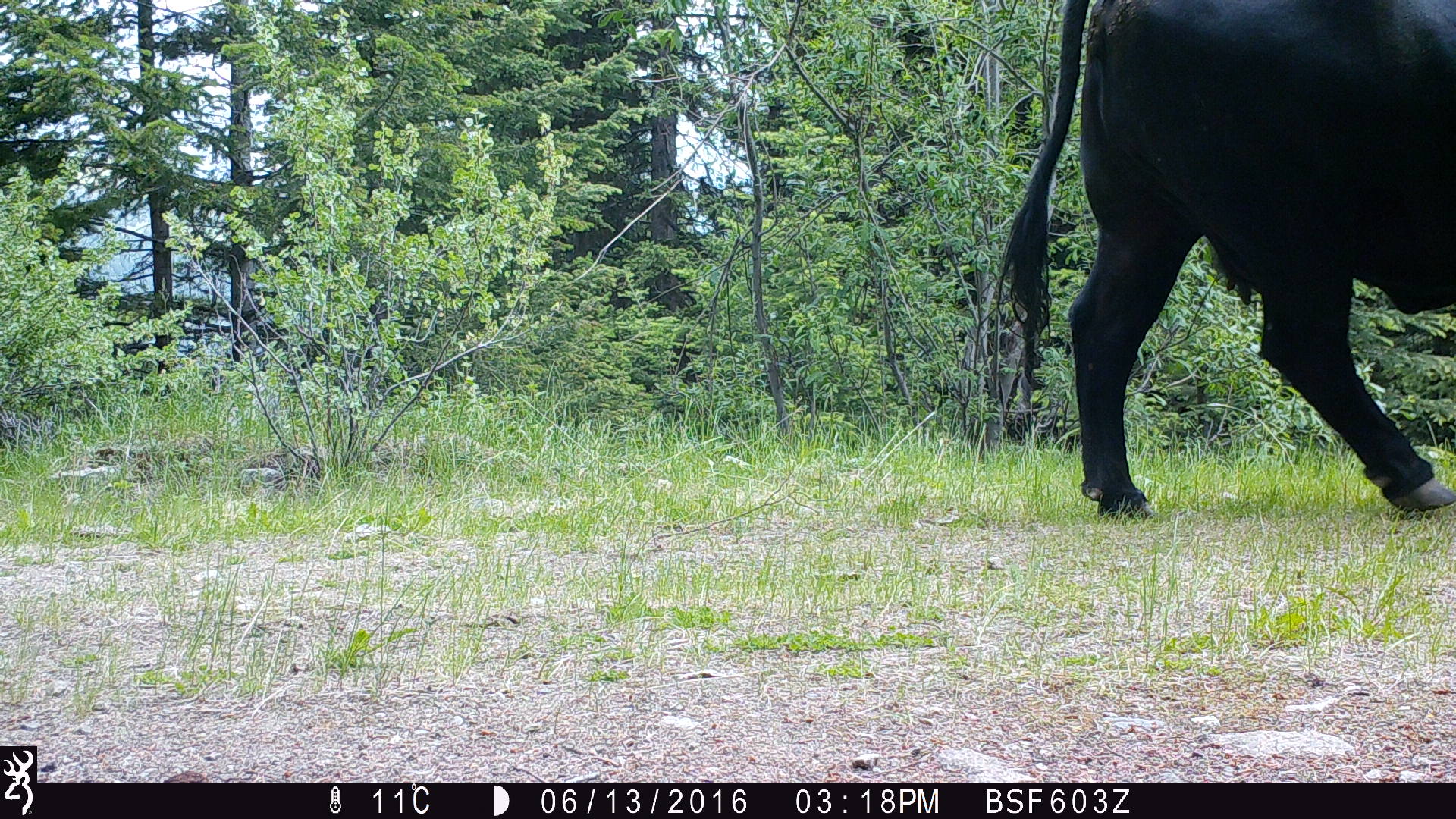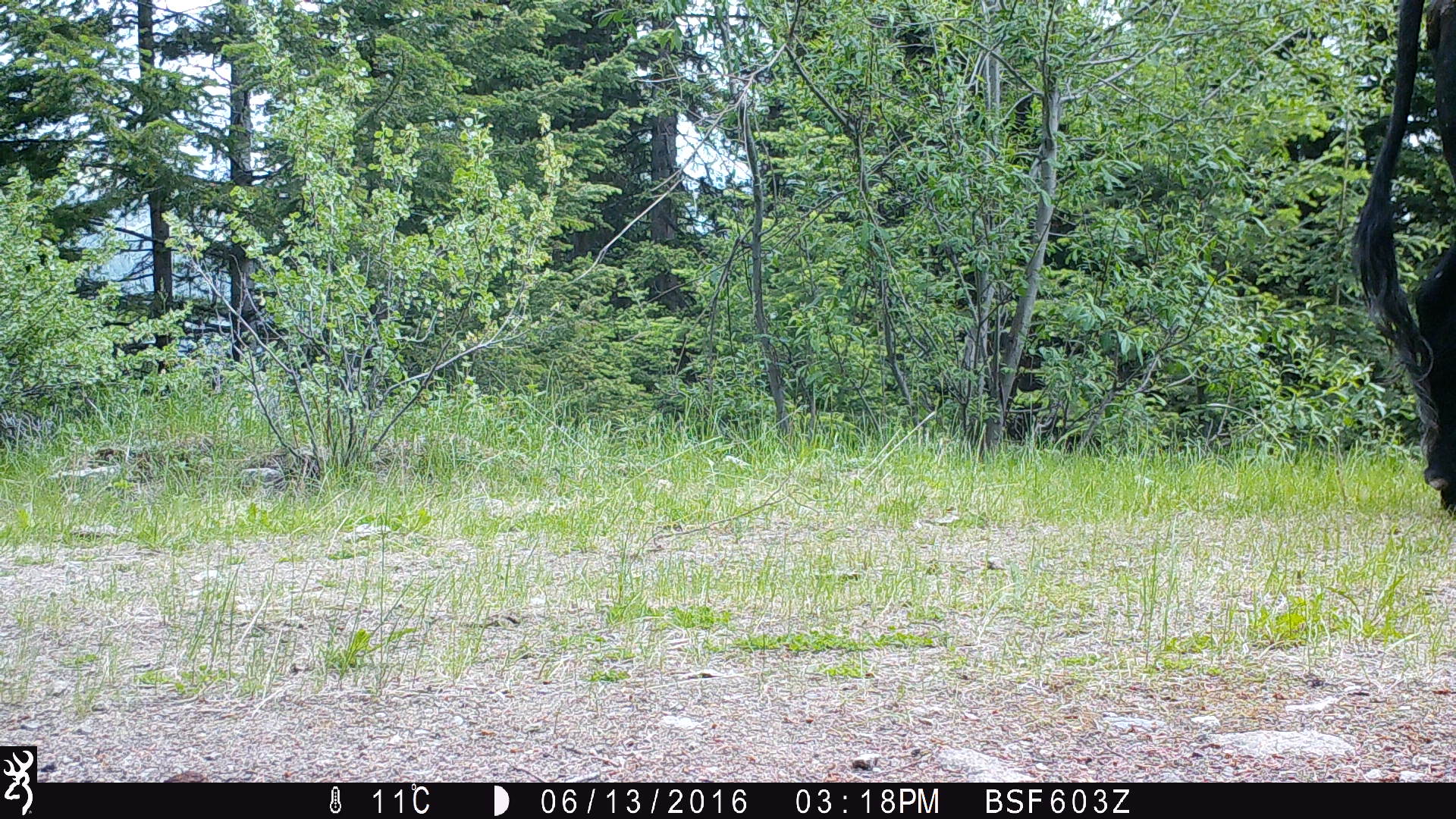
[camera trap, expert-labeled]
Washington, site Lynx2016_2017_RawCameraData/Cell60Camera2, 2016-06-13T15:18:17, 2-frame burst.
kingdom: Animalia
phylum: Chordata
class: Mammalia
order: Artiodactyla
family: Bovidae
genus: Bos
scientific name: Bos taurus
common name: domestic cattle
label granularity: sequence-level